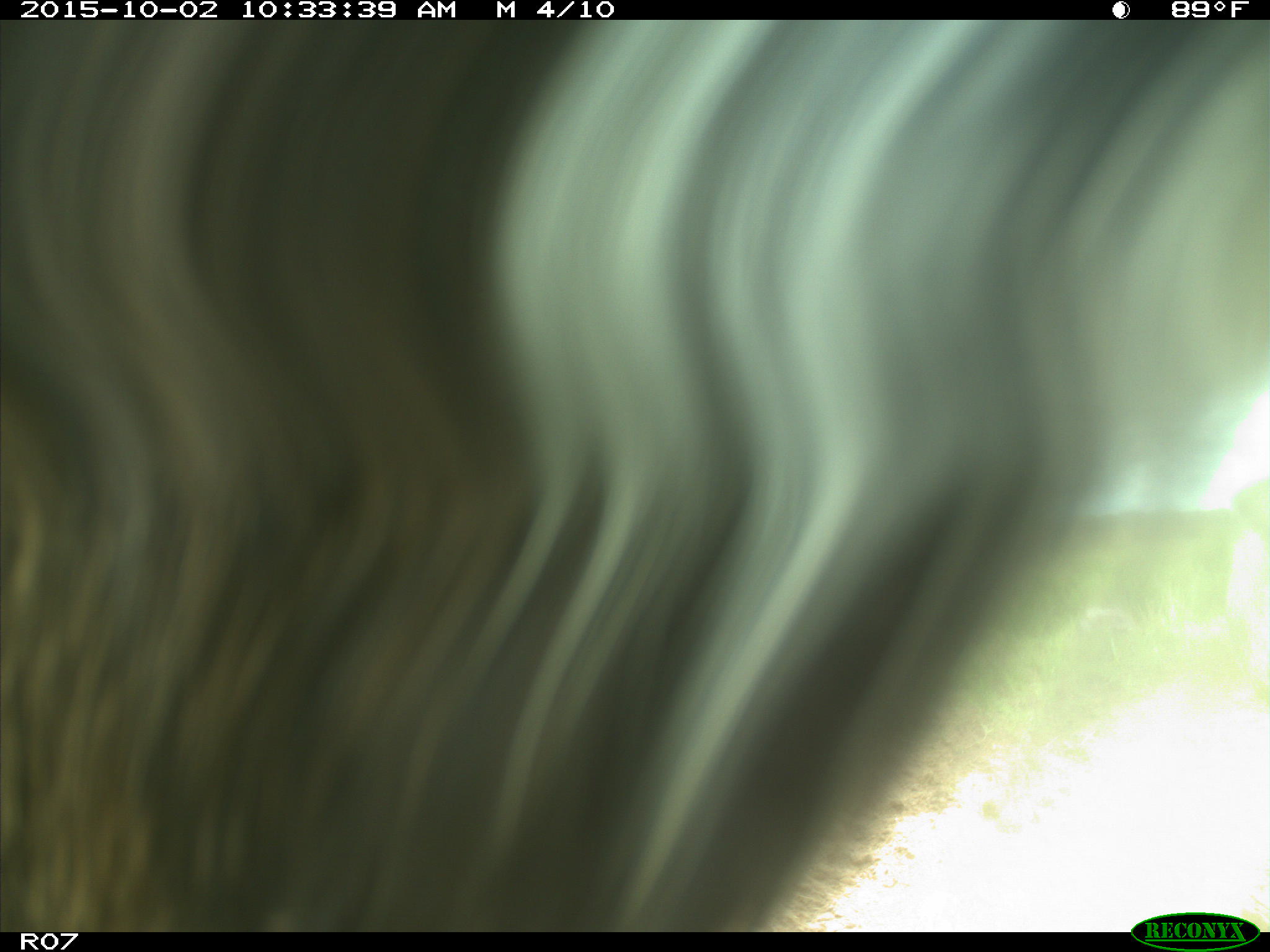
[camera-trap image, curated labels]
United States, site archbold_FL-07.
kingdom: Animalia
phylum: Chordata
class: Mammalia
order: Artiodactyla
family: Bovidae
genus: Bos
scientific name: Bos taurus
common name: domestic cow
Bos taurus (domestic cow).